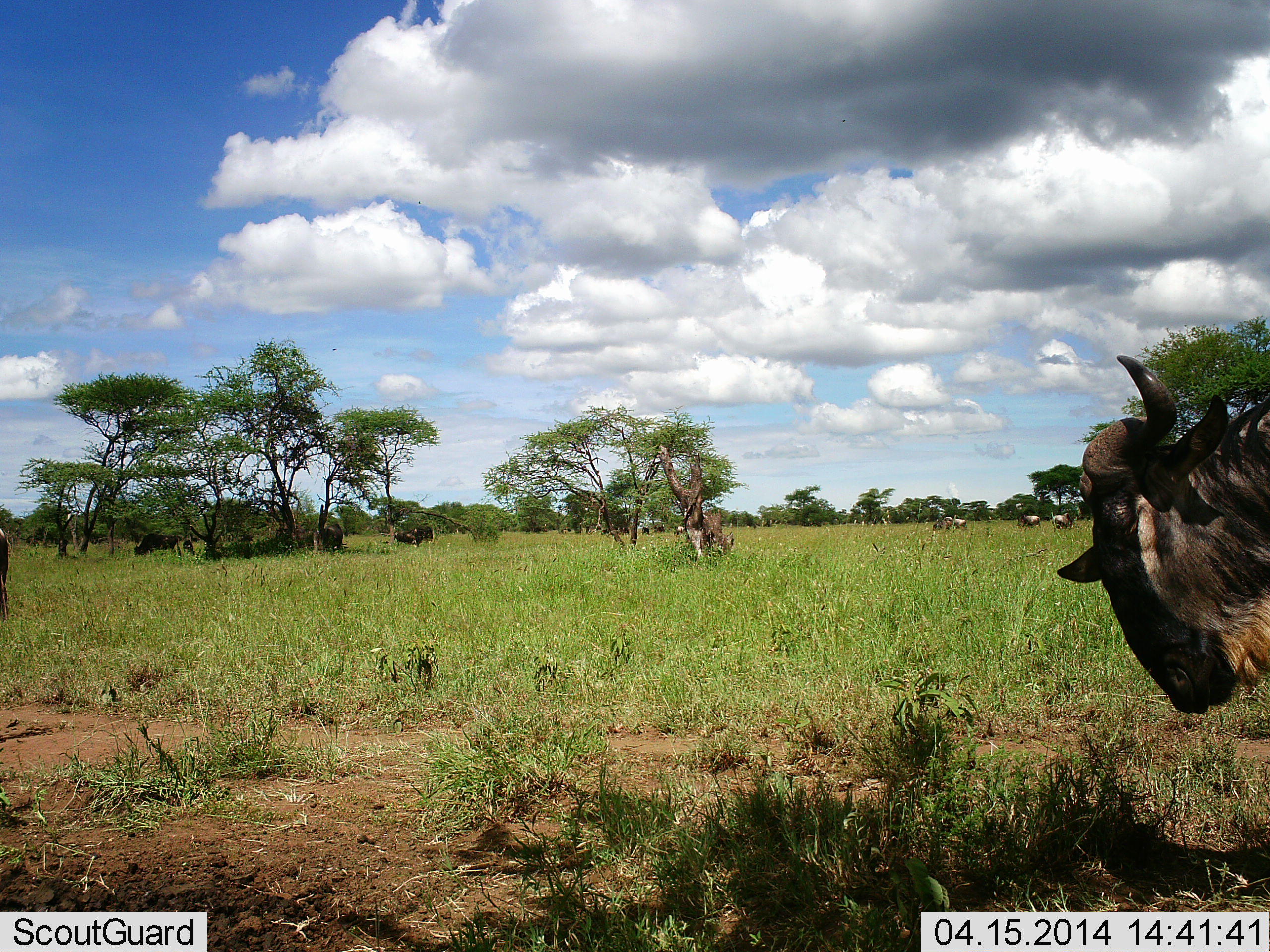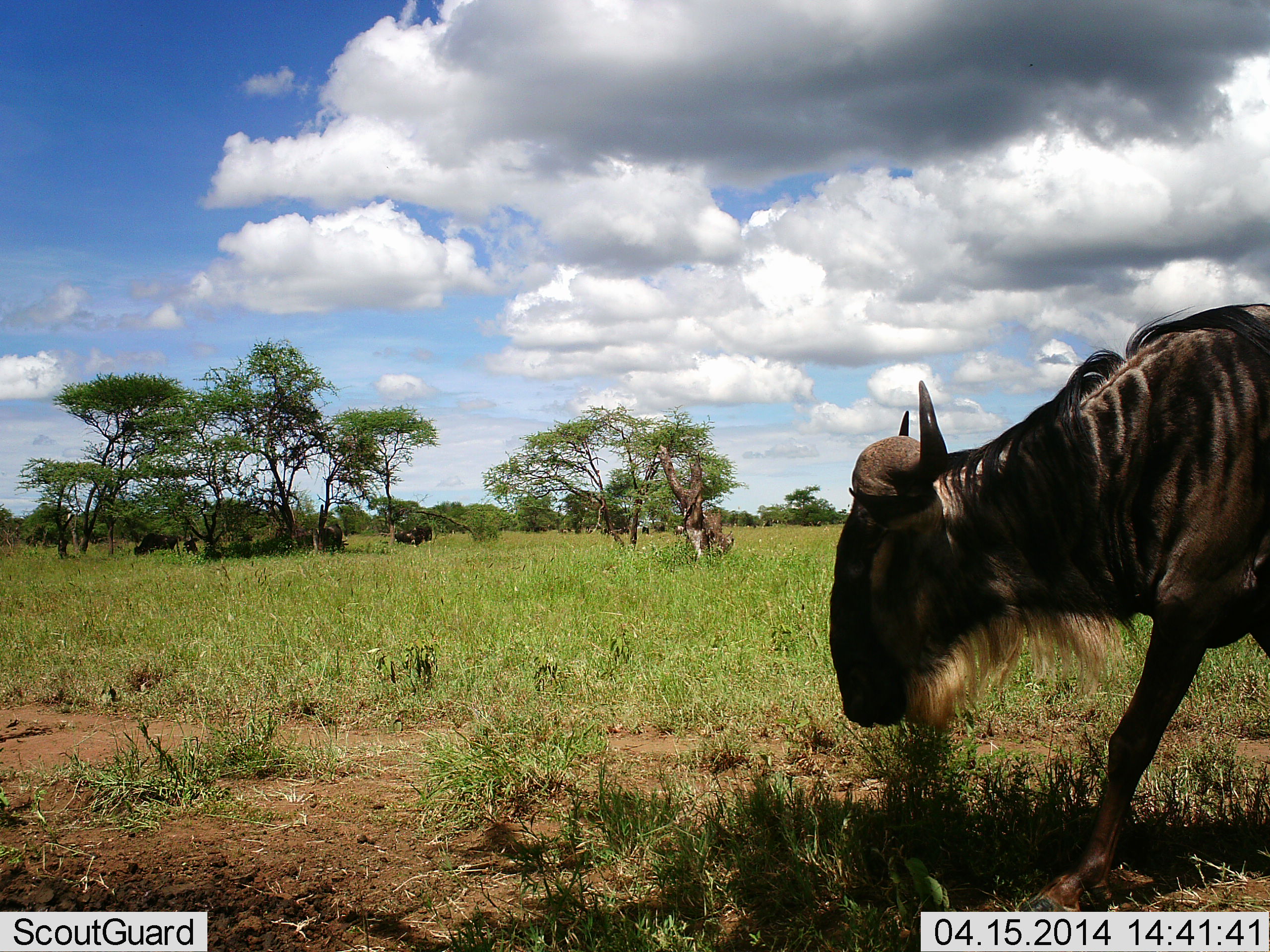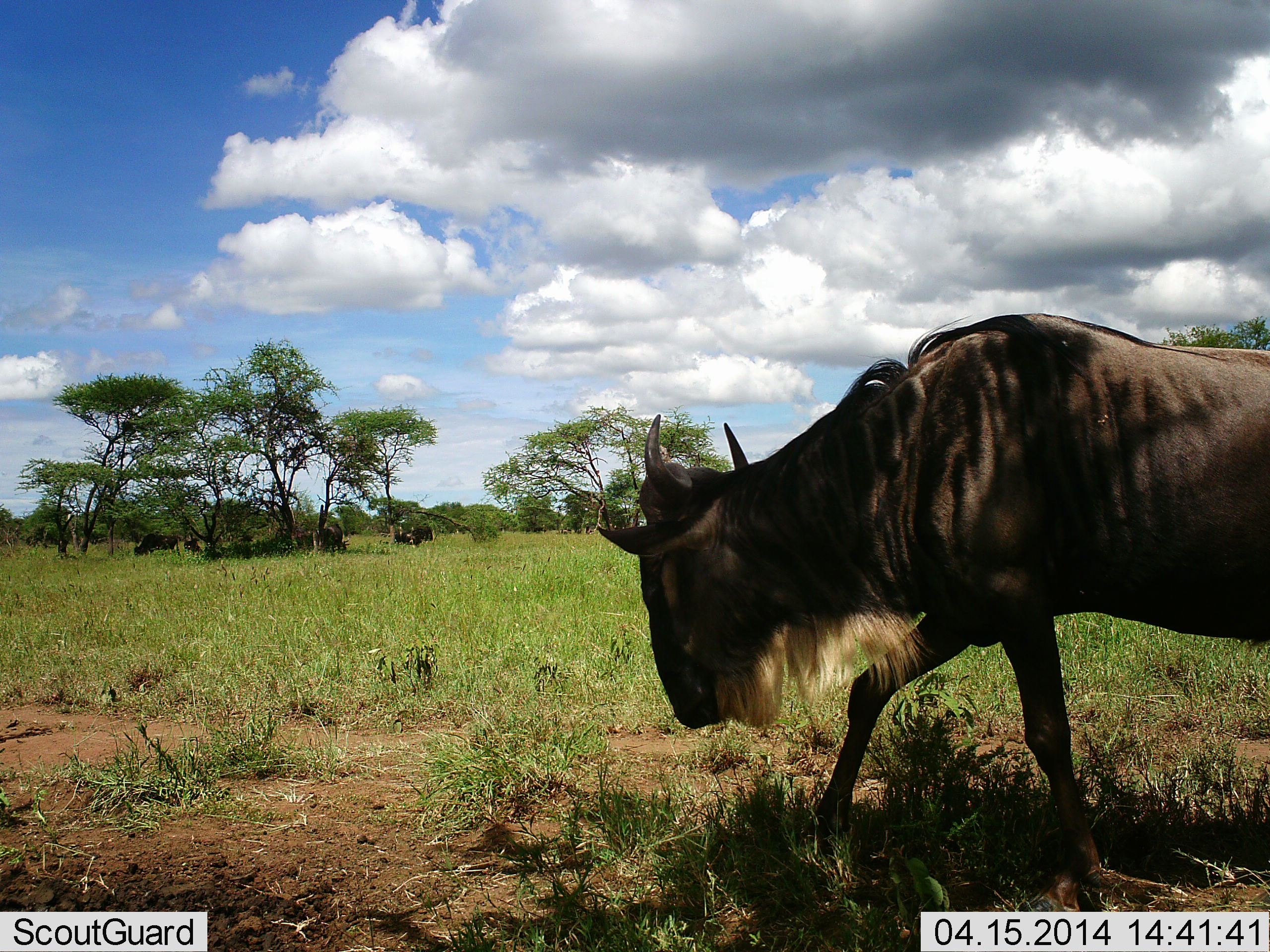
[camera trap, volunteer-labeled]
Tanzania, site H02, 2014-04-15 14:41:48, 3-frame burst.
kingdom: Animalia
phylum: Chordata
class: Mammalia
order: Artiodactyla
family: Bovidae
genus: Connochaetes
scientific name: Connochaetes taurinus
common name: blue wildebeest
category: wildebeest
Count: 6.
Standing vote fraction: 30%.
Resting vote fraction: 0%.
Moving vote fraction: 90%.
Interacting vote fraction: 0%.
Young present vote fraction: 0%.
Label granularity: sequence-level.